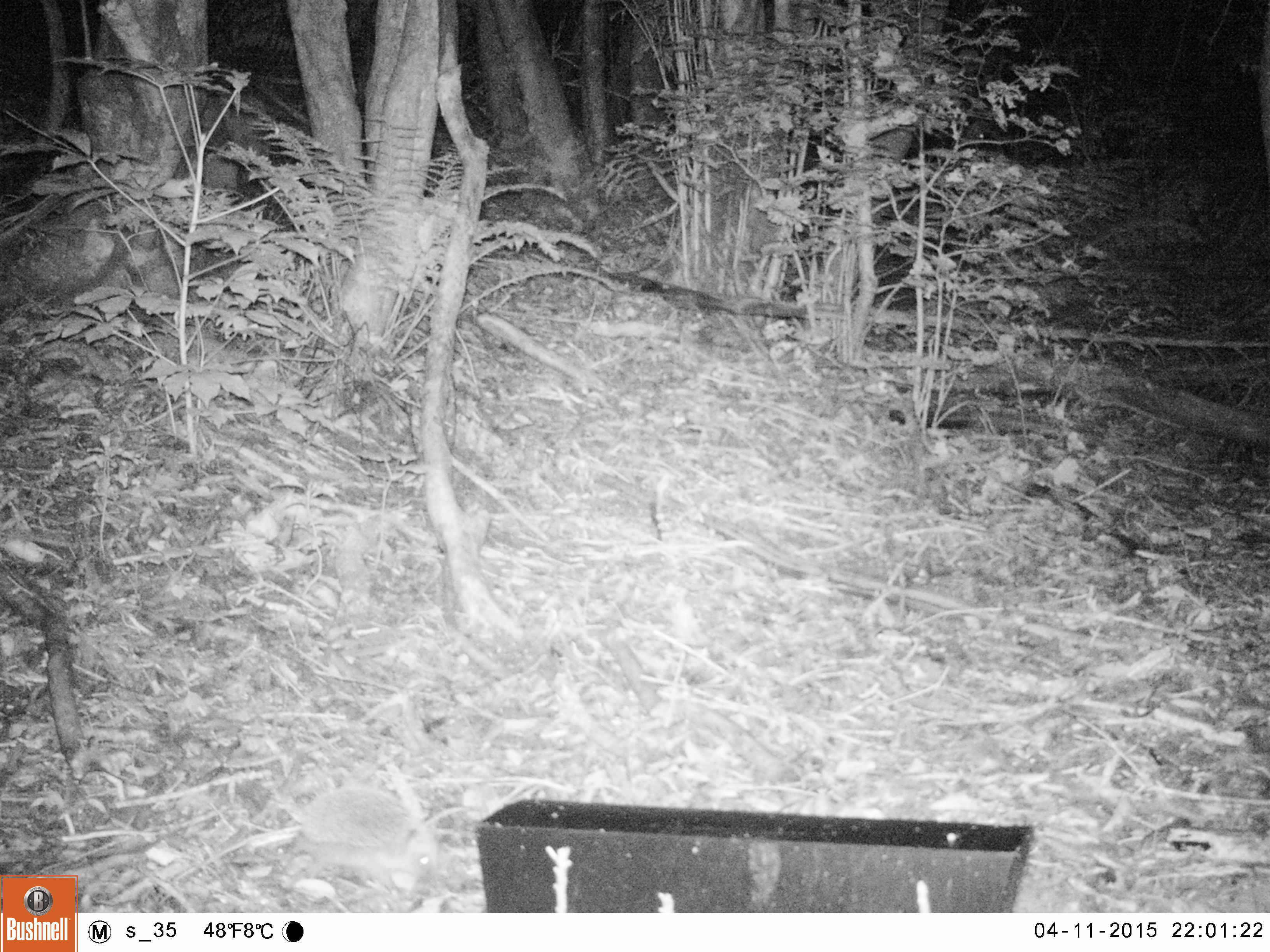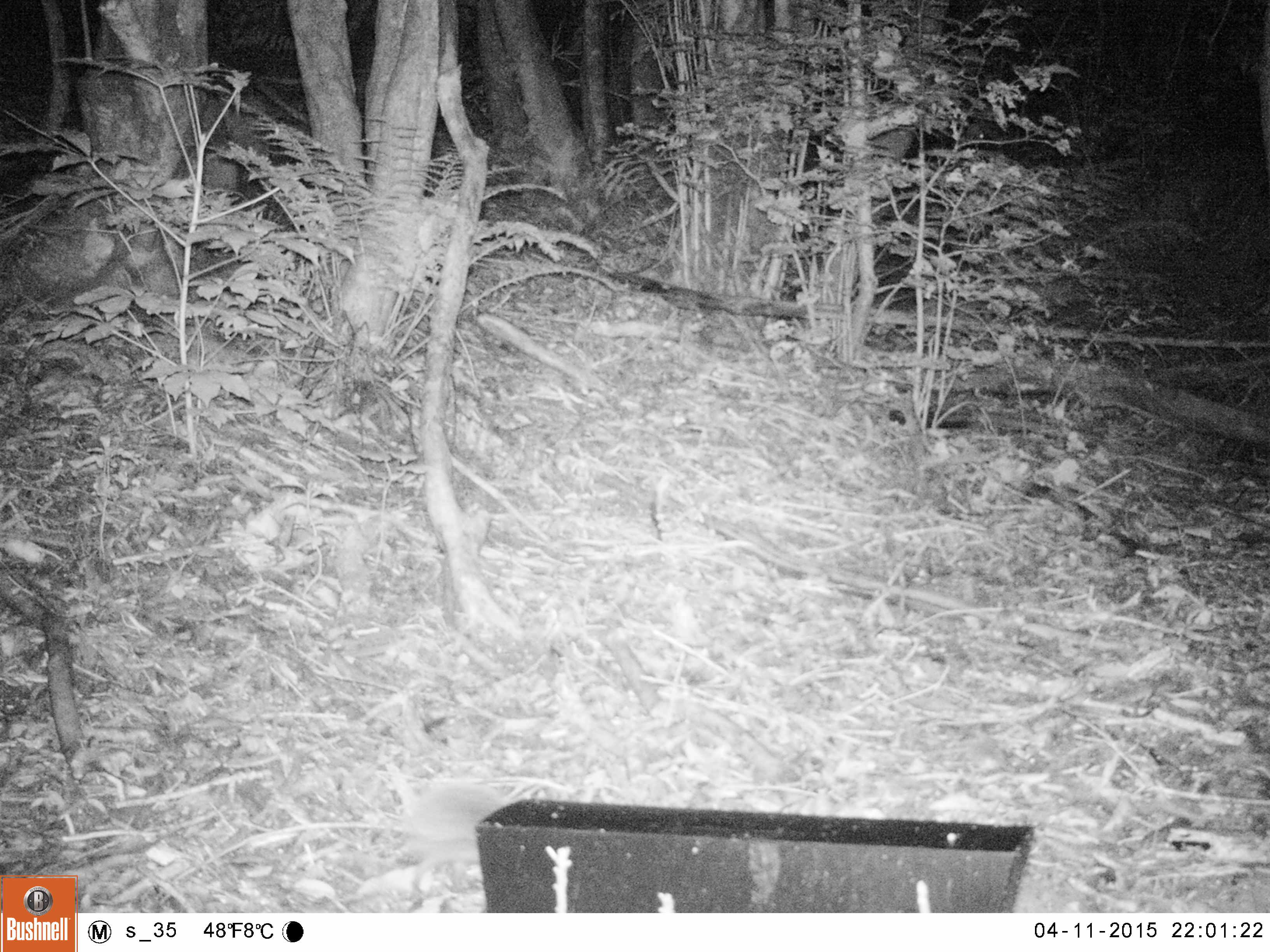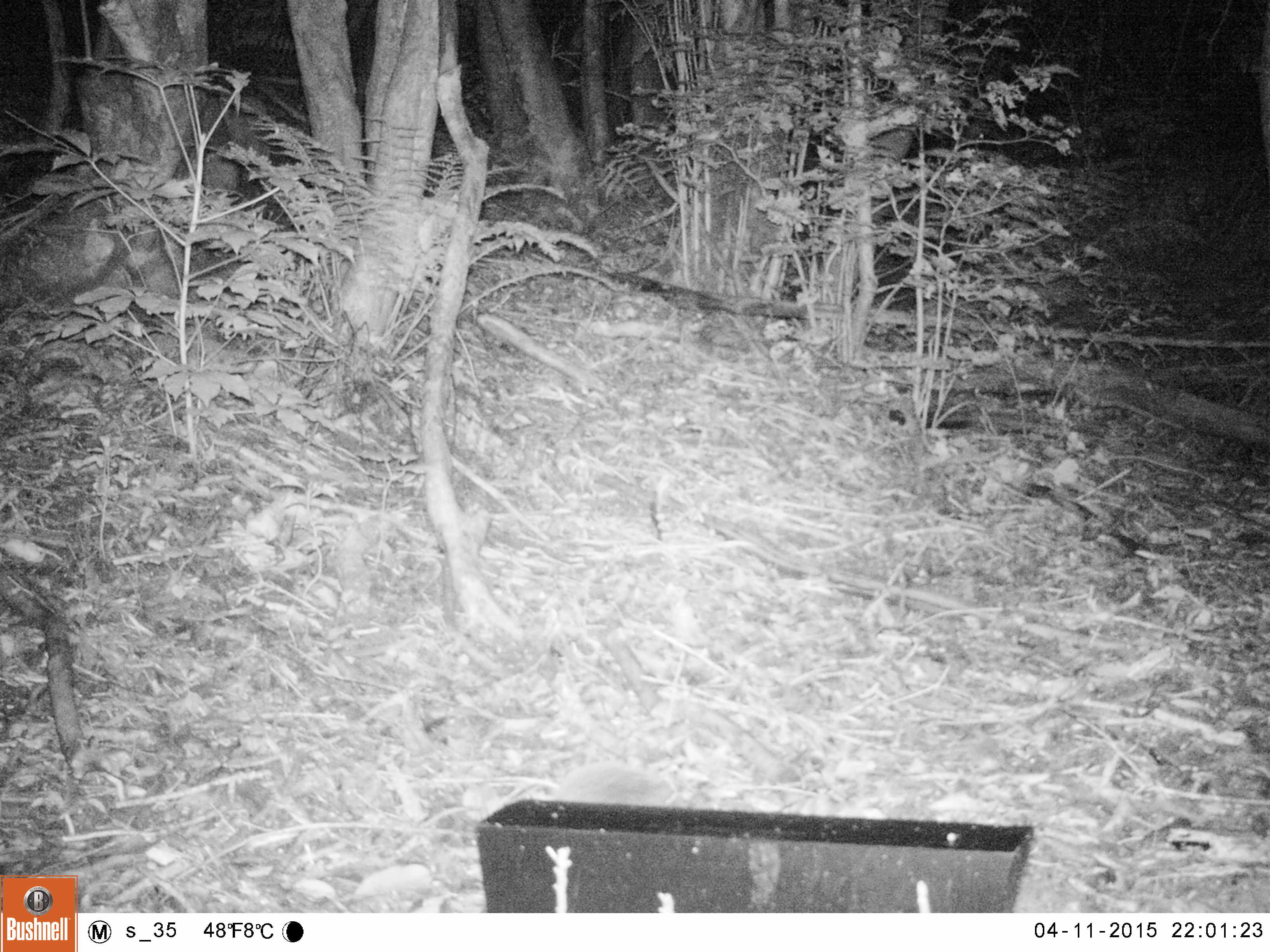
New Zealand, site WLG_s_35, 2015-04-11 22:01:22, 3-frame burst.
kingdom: Animalia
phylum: Chordata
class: Mammalia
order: Eulipotyphla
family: Erinaceidae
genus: Erinaceus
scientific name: Erinaceus europaeus europaeus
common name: european hedgehog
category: hedgehog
Hedgehog (european hedgehog) (Erinaceus europaeus europaeus).